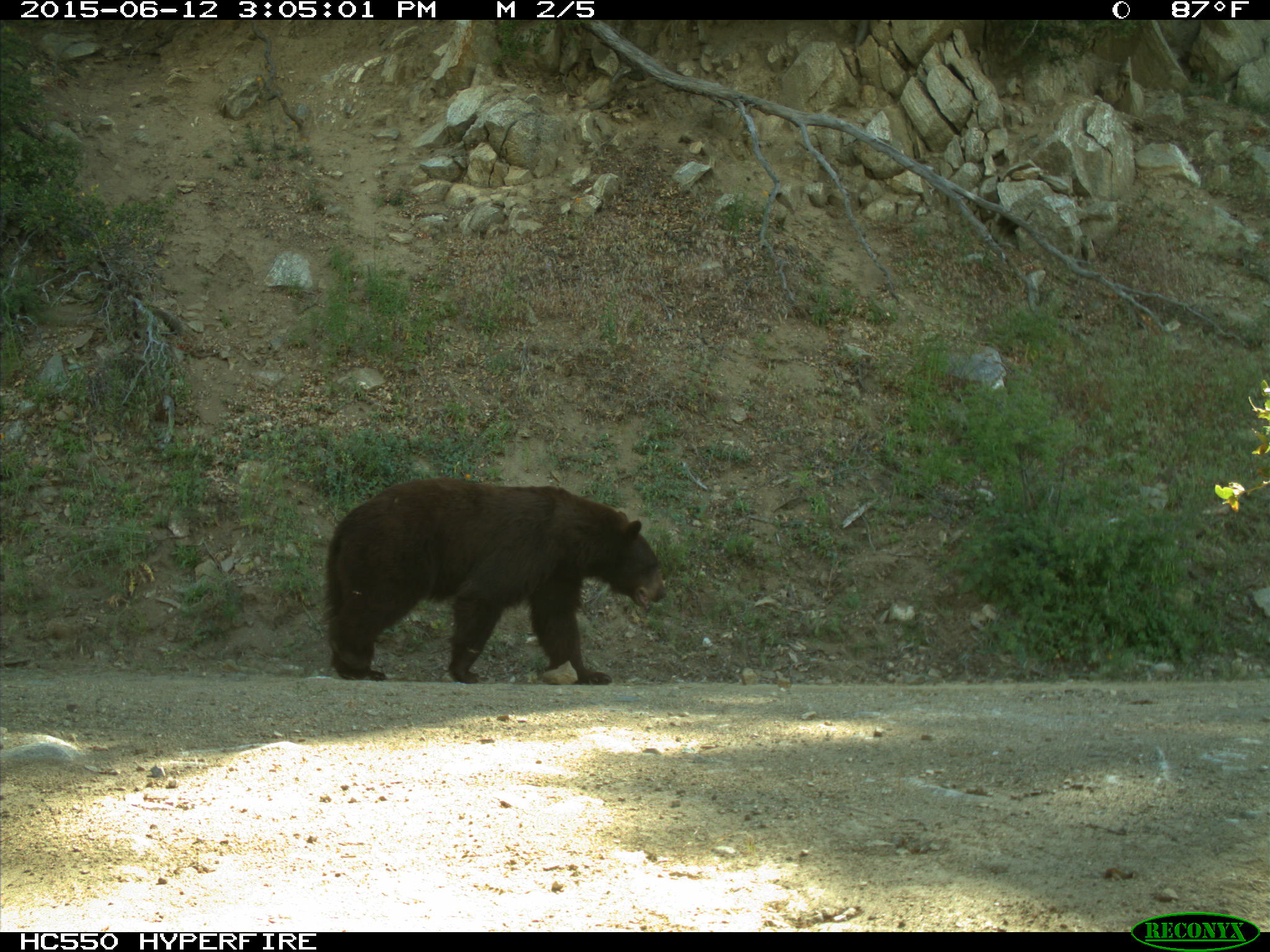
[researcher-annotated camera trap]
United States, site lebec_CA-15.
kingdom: Animalia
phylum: Chordata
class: Mammalia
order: Carnivora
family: Ursidae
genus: Ursus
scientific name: Ursus americanus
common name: american black bear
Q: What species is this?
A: Ursus americanus (american black bear).